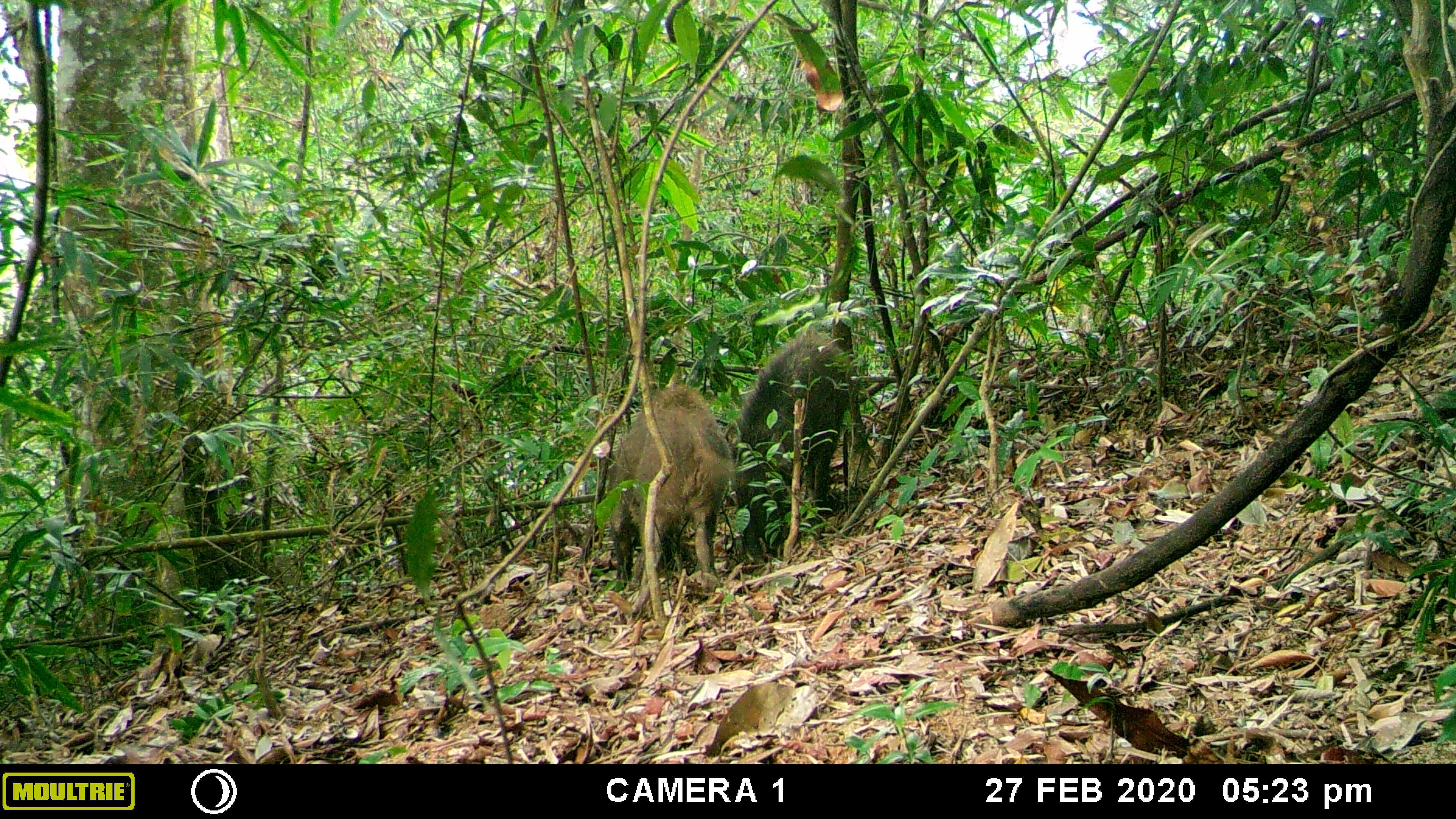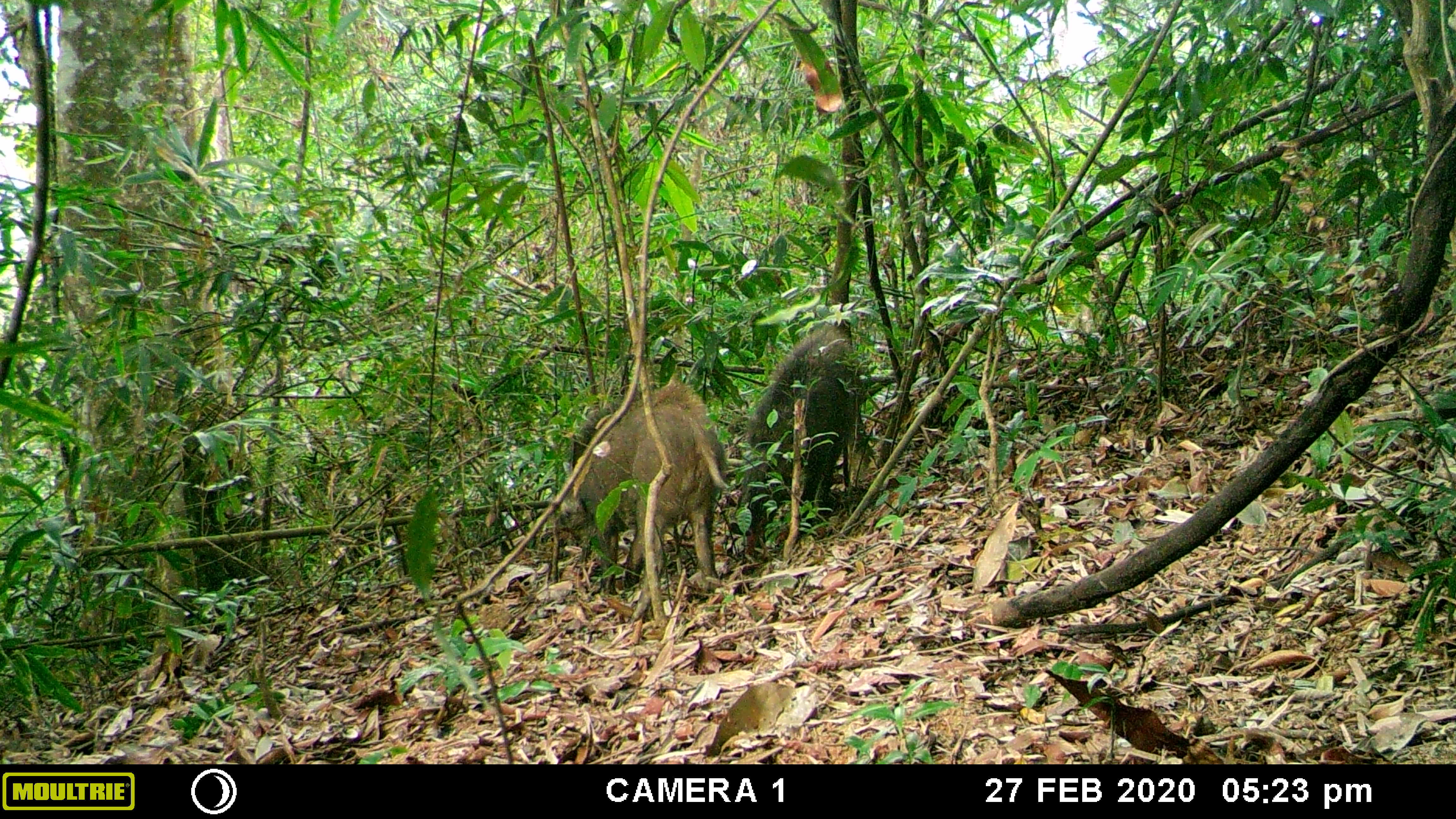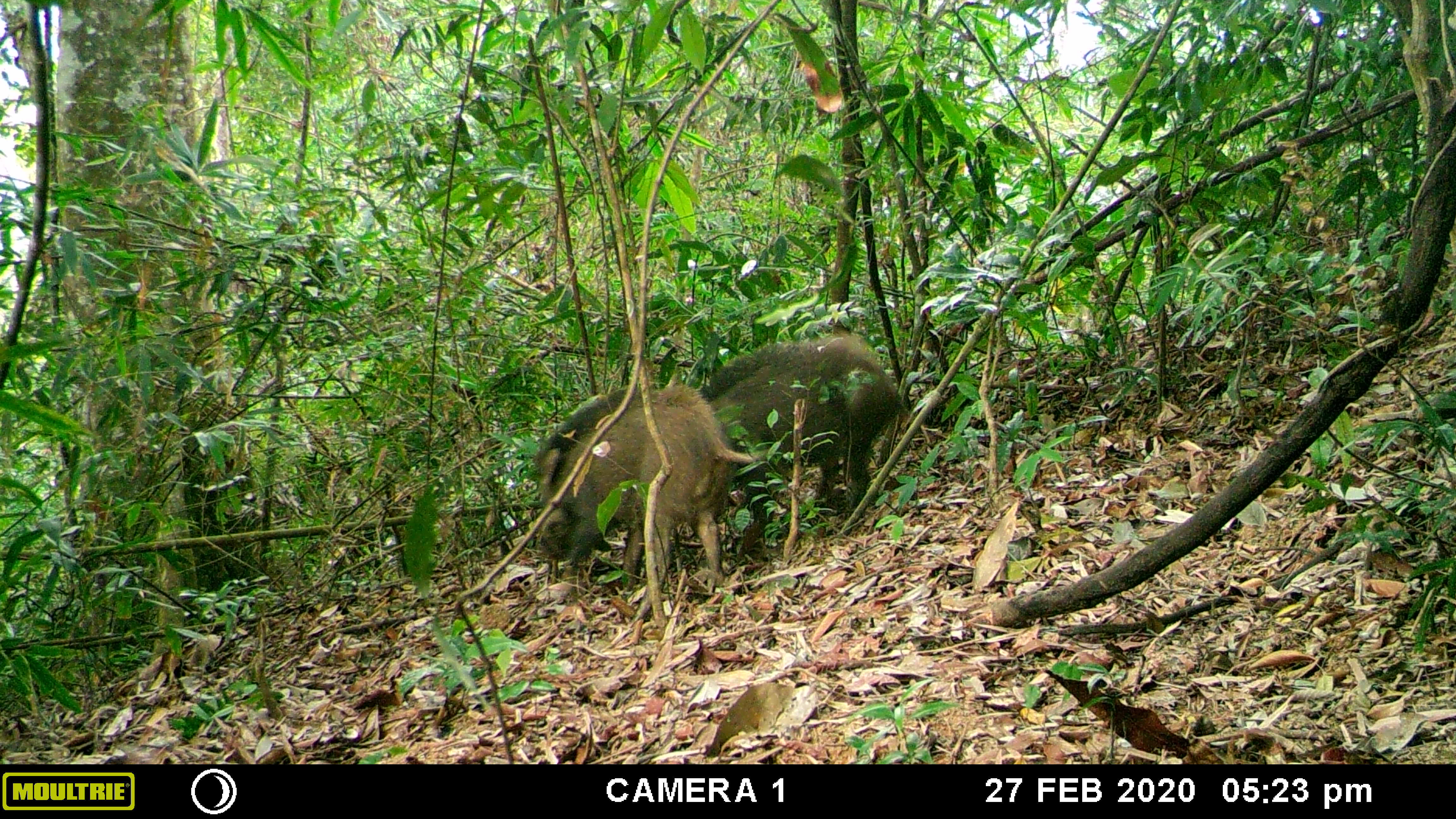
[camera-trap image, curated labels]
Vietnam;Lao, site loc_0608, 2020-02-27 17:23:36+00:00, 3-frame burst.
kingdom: Animalia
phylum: Chordata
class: Mammalia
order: Artiodactyla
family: Suidae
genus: Sus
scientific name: Sus scrofa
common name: eurasian wild pig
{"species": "eurasian wild pig (Sus scrofa)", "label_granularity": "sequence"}